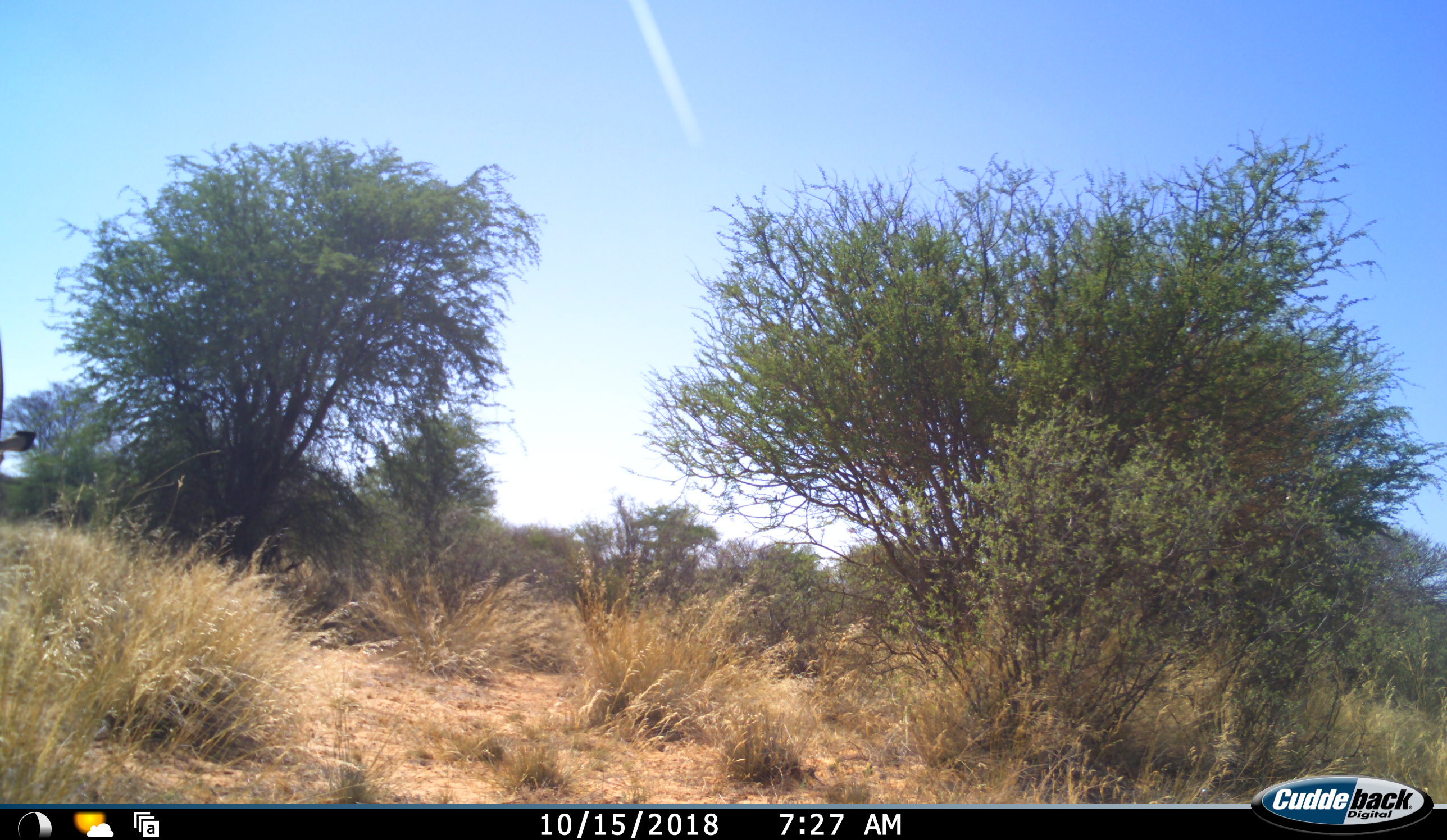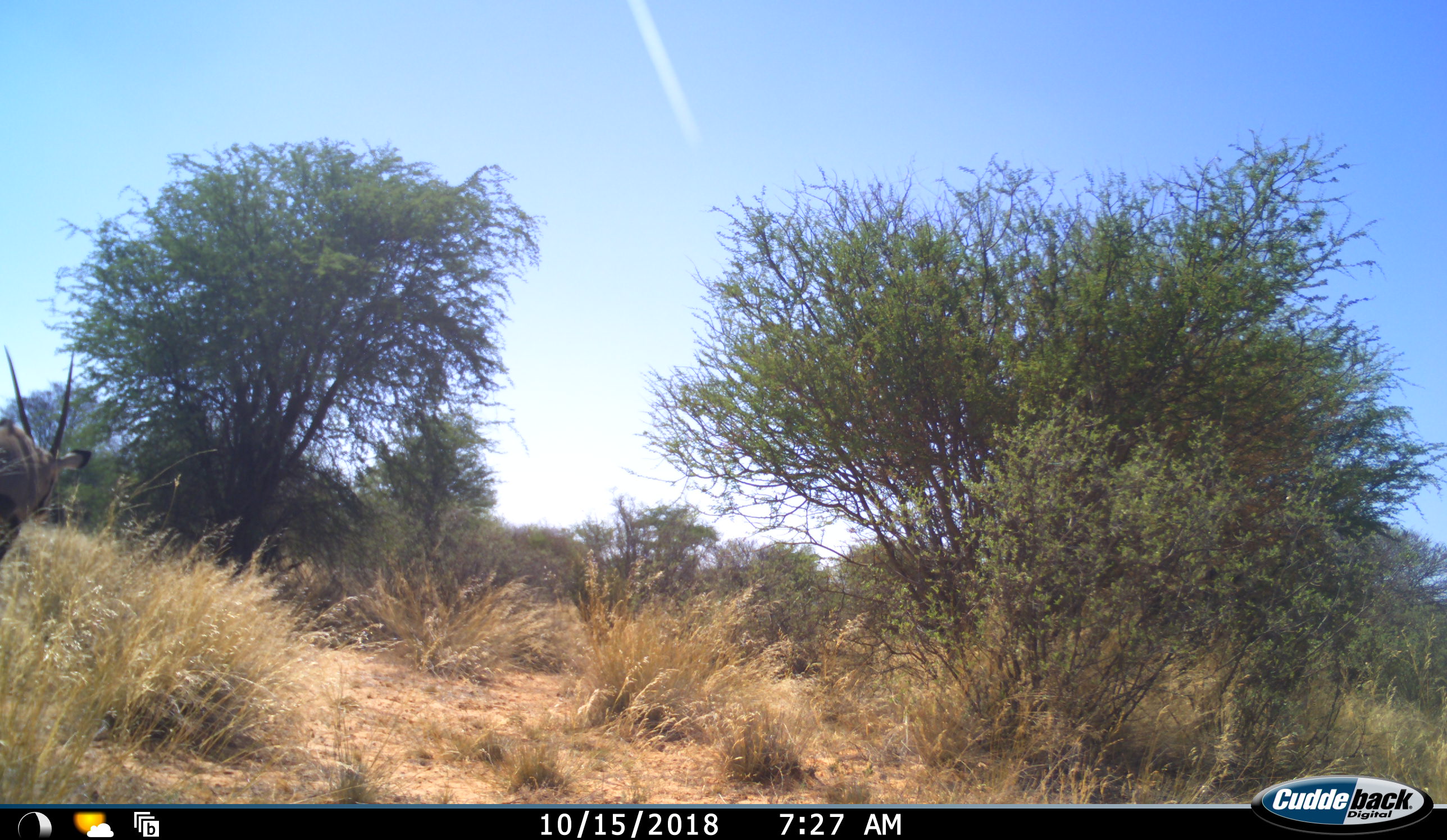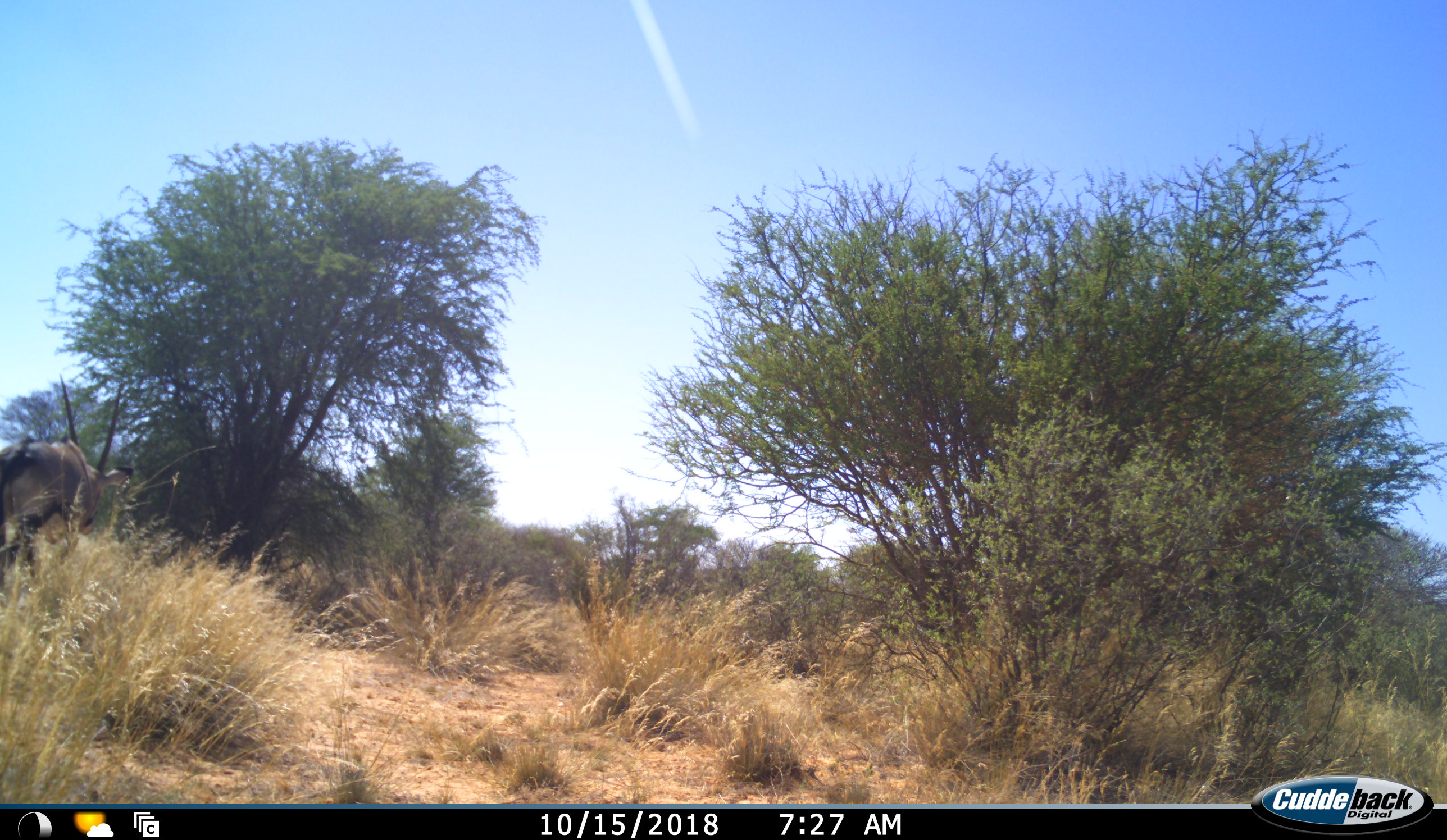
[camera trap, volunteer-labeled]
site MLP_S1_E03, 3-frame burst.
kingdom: Animalia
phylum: Chordata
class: Mammalia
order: Artiodactyla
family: Bovidae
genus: Oryx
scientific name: Oryx gazella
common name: gemsbok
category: oryx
Oryx (gemsbok) (Oryx gazella), count 1. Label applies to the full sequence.